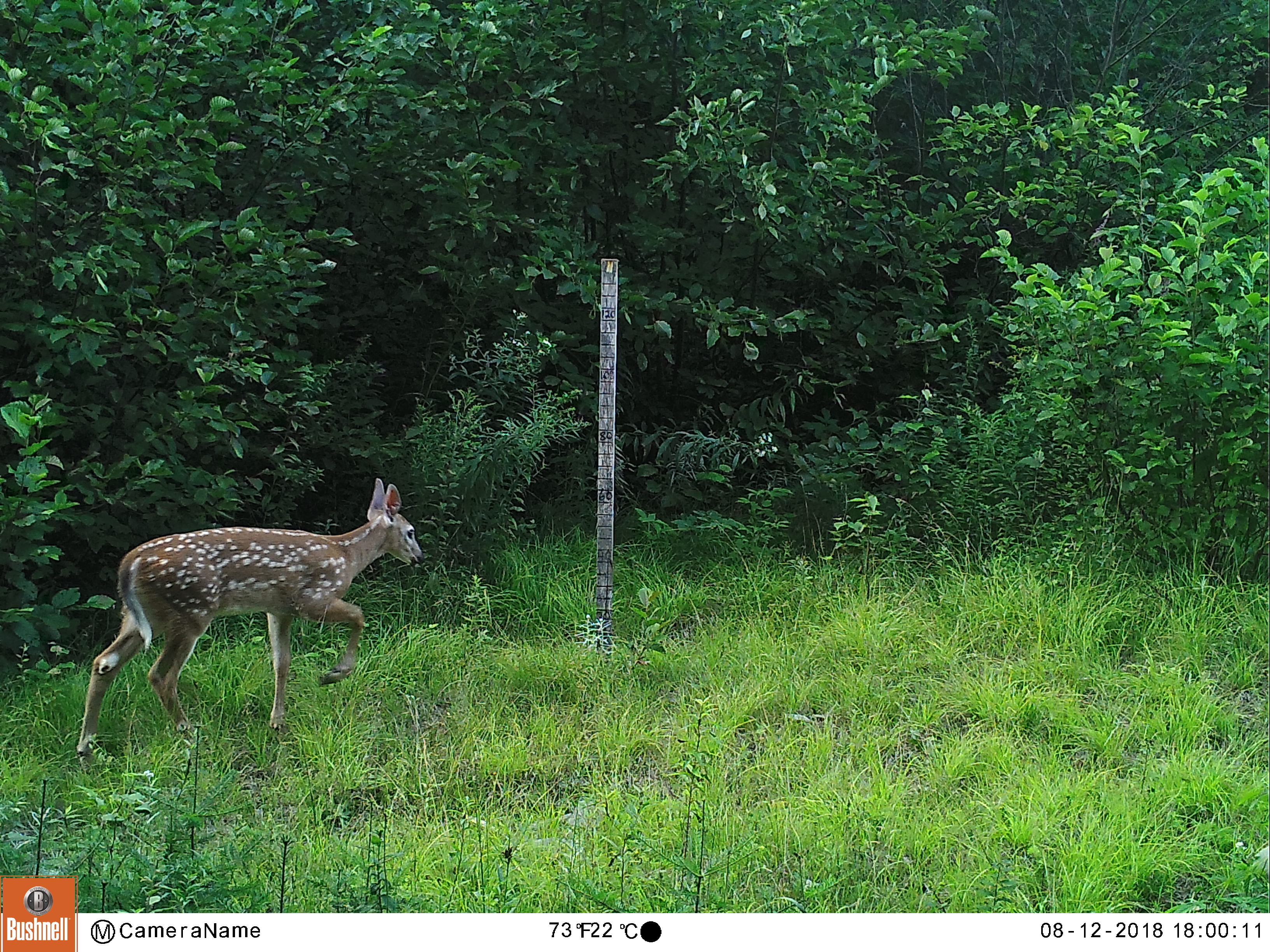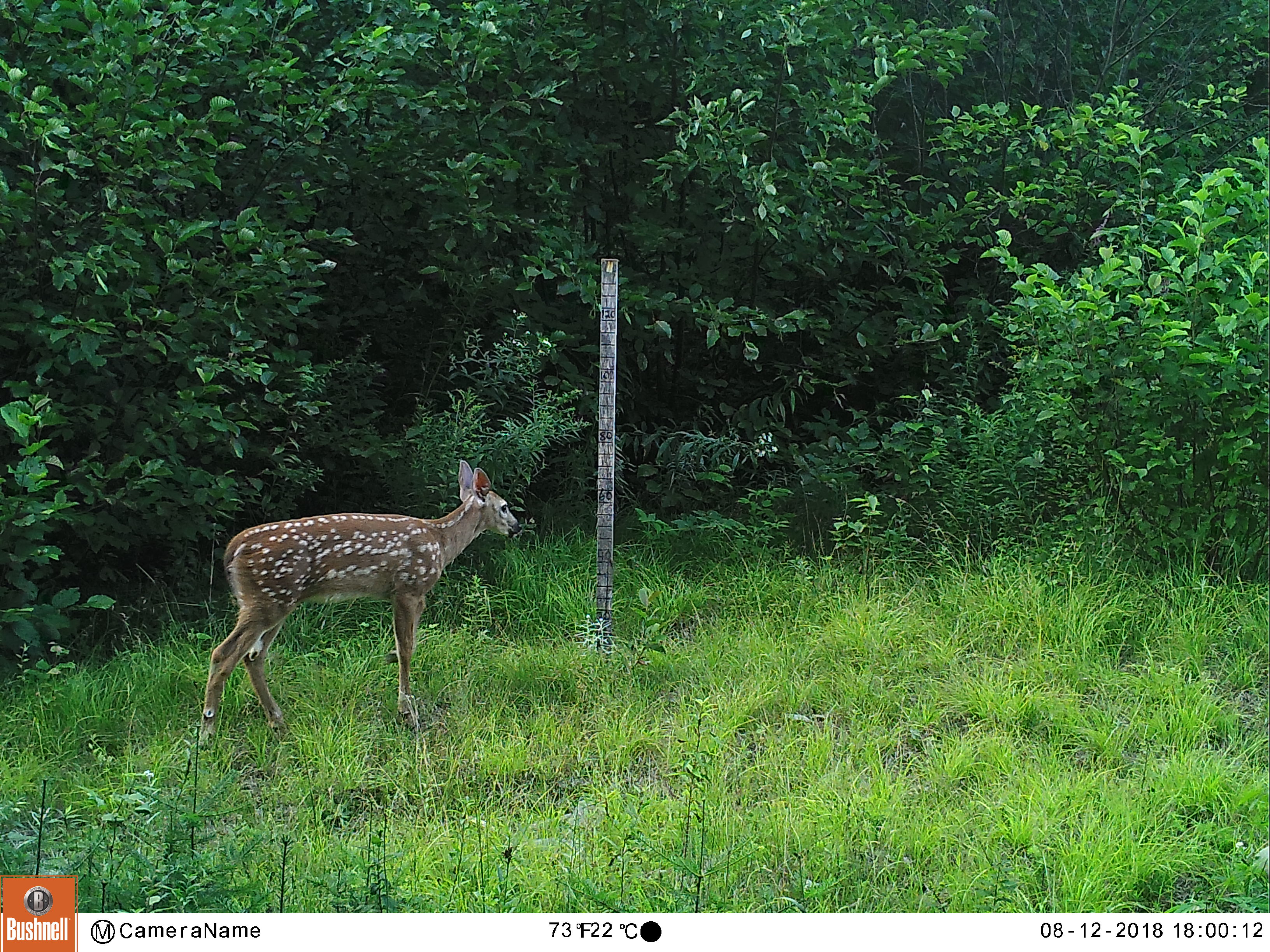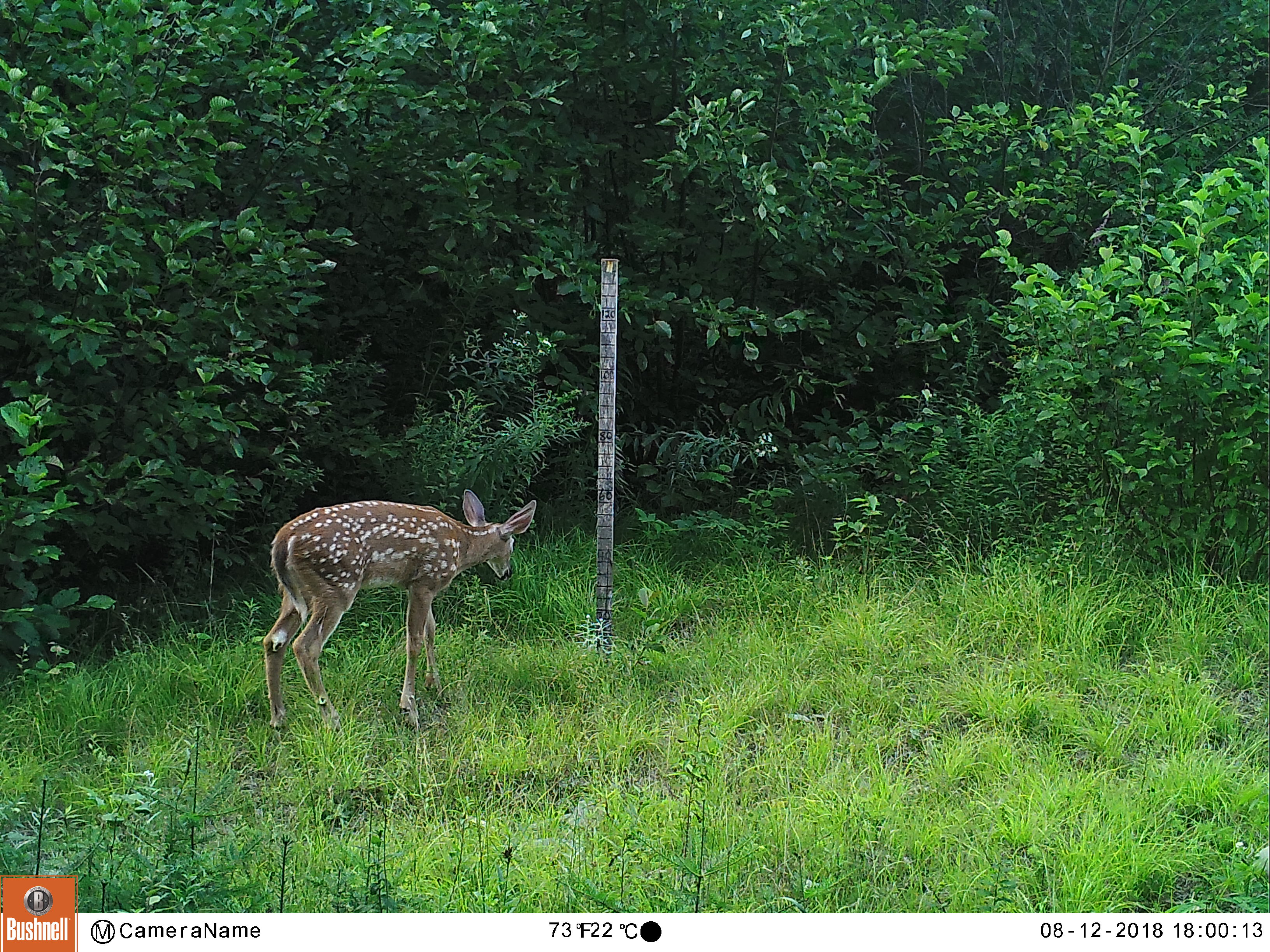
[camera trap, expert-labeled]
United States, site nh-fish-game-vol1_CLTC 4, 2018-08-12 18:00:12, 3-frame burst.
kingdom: Animalia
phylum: Chordata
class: Mammalia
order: Artiodactyla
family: Cervidae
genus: Odocoileus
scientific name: Odocoileus virginianus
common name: white-tailed deer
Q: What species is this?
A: White-tailed deer (Odocoileus virginianus).